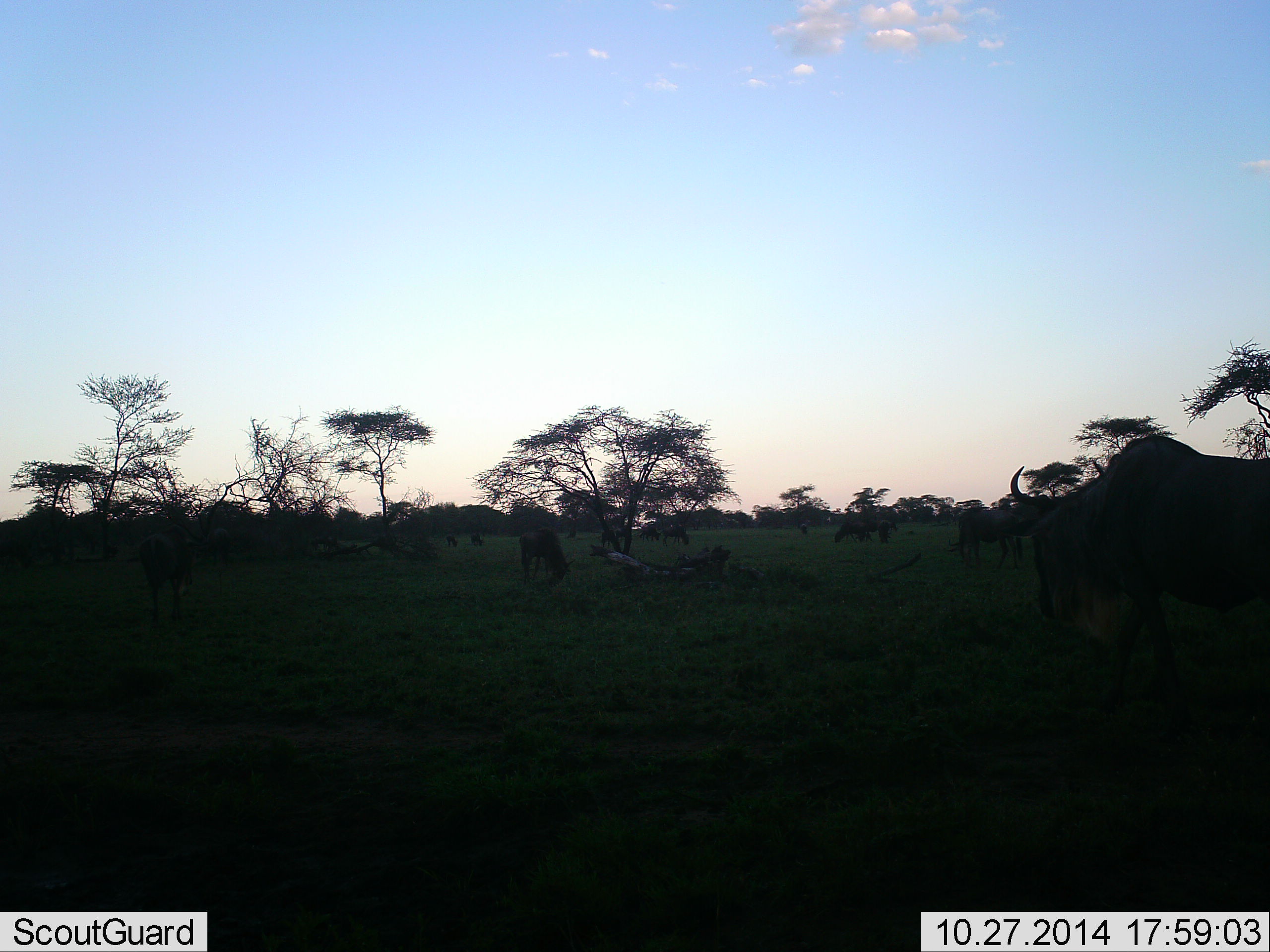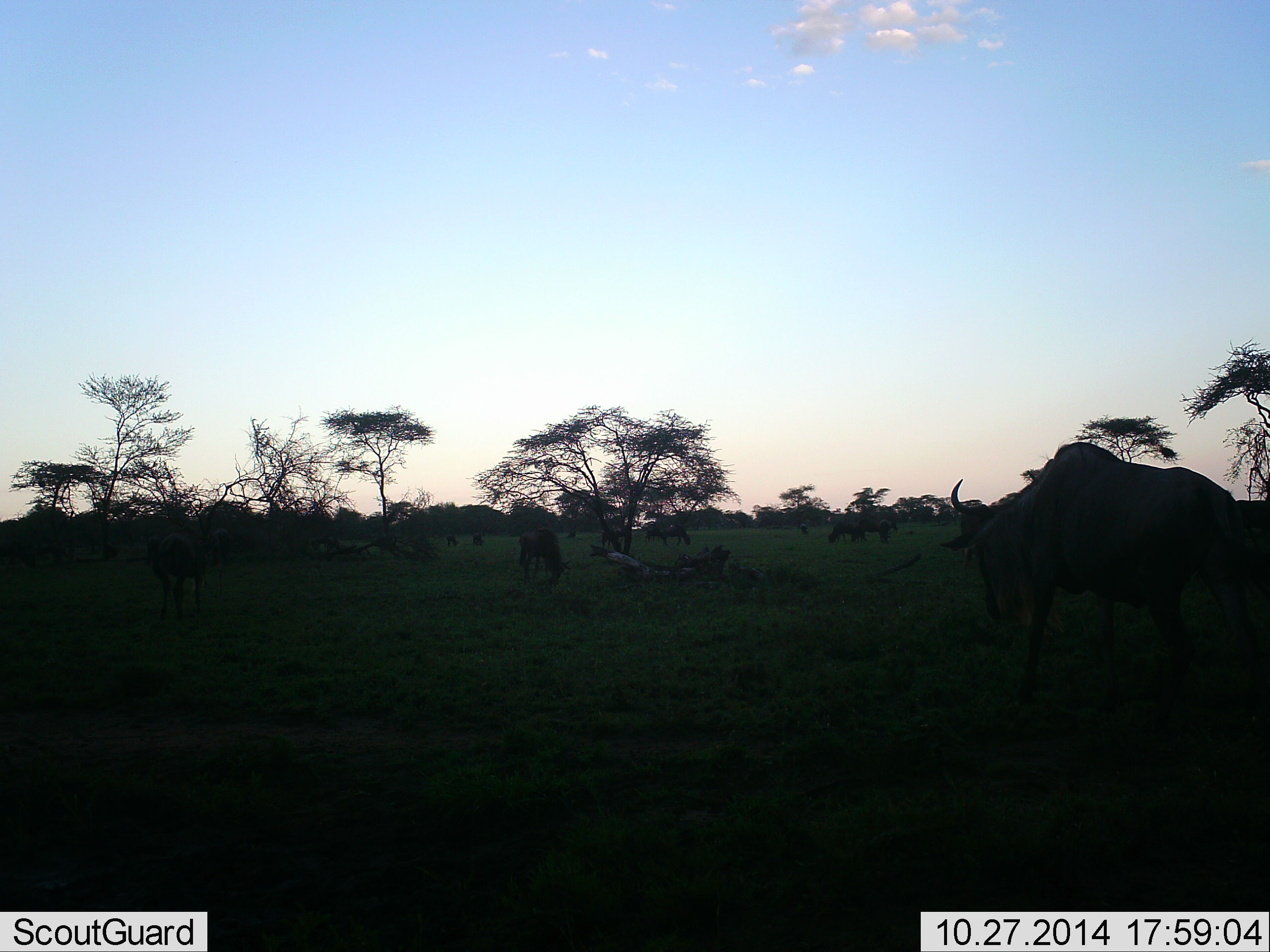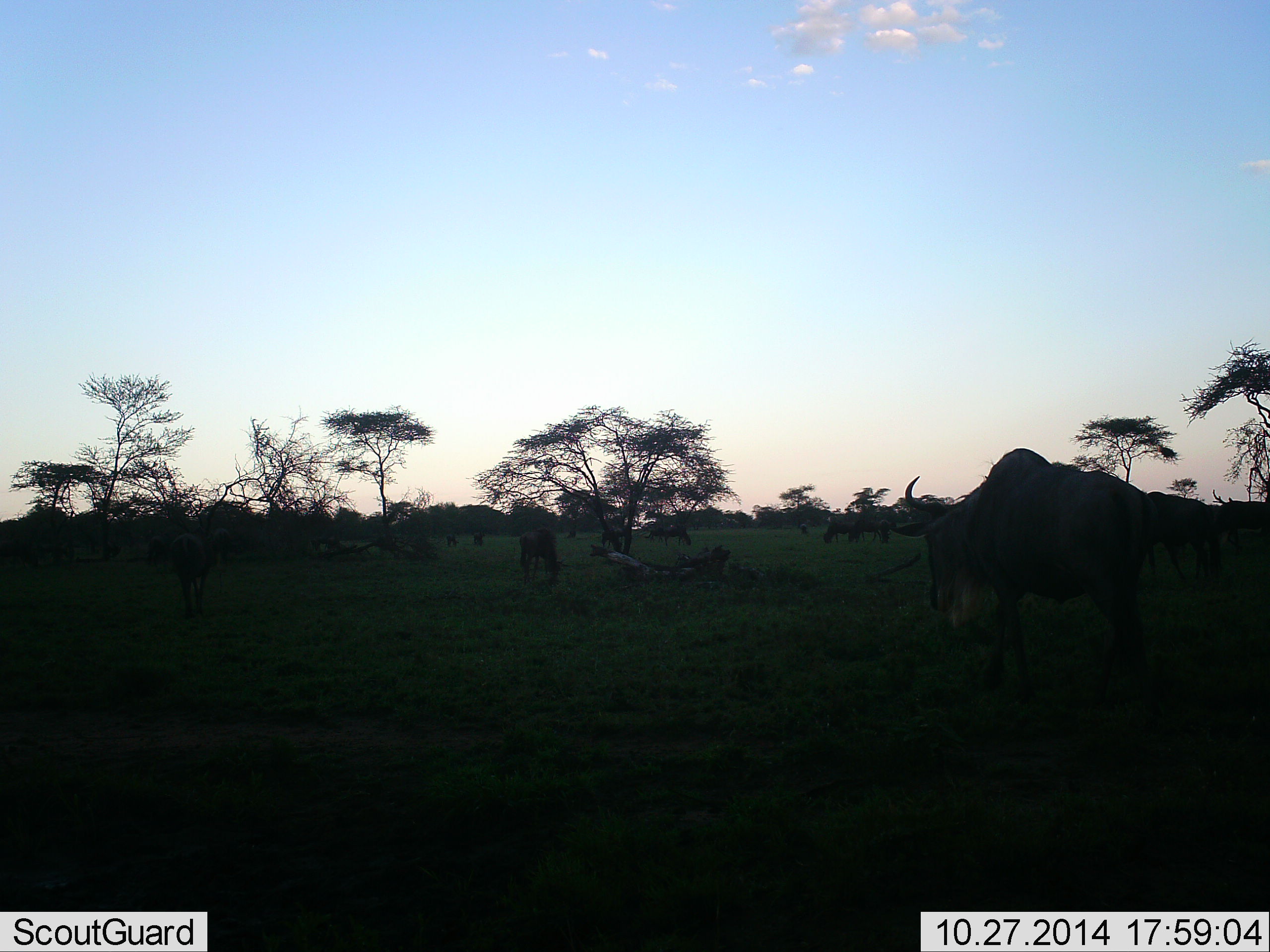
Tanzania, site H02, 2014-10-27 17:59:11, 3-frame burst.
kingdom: Animalia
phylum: Chordata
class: Mammalia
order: Artiodactyla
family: Bovidae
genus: Connochaetes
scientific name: Connochaetes taurinus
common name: blue wildebeest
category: wildebeest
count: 11-50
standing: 20%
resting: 0%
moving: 90%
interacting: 0%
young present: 0%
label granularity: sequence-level